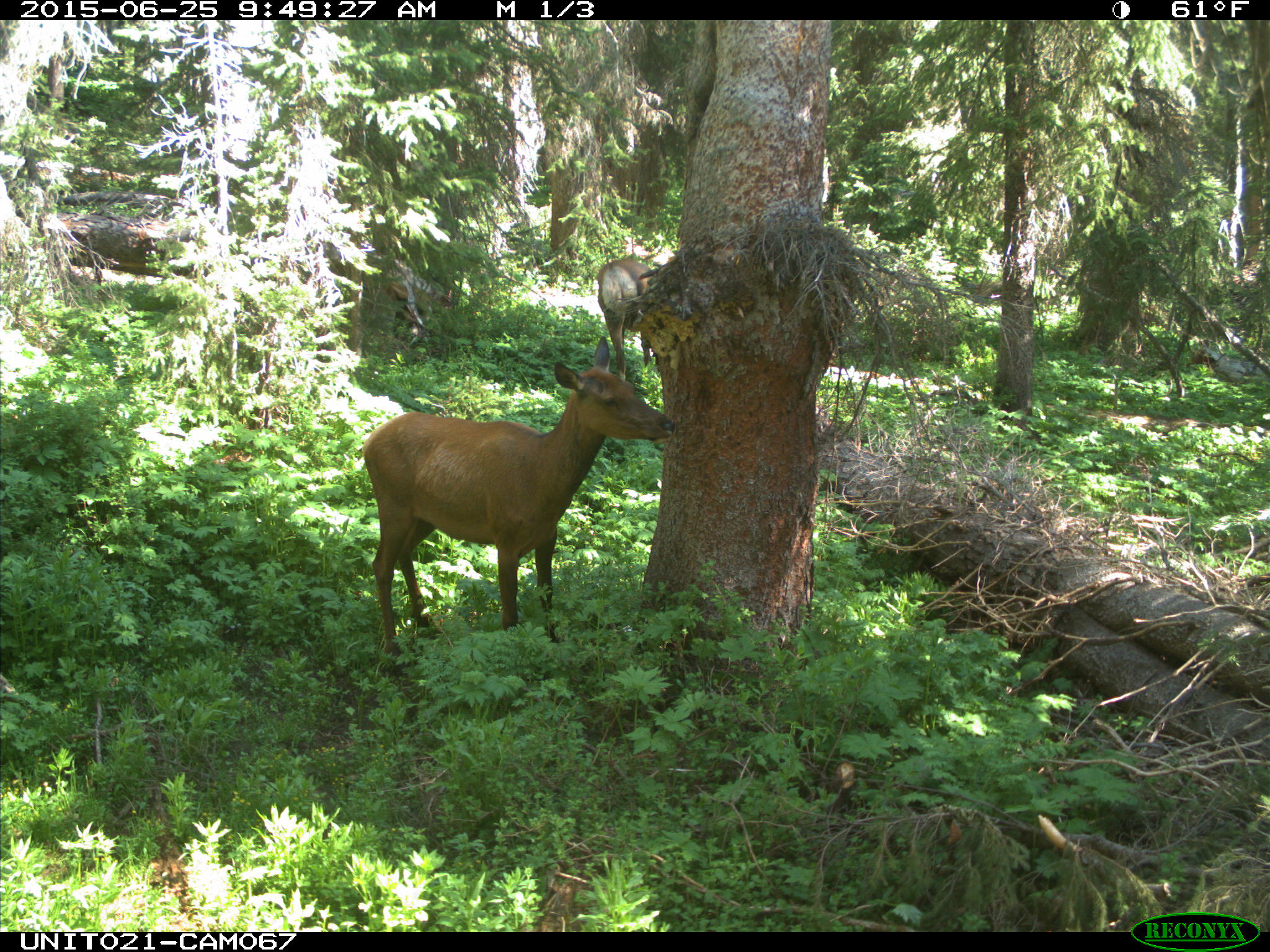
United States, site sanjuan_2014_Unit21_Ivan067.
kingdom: Animalia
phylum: Chordata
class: Mammalia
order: Artiodactyla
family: Cervidae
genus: Cervus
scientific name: Cervus elaphus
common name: red deer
Cervus elaphus (red deer).